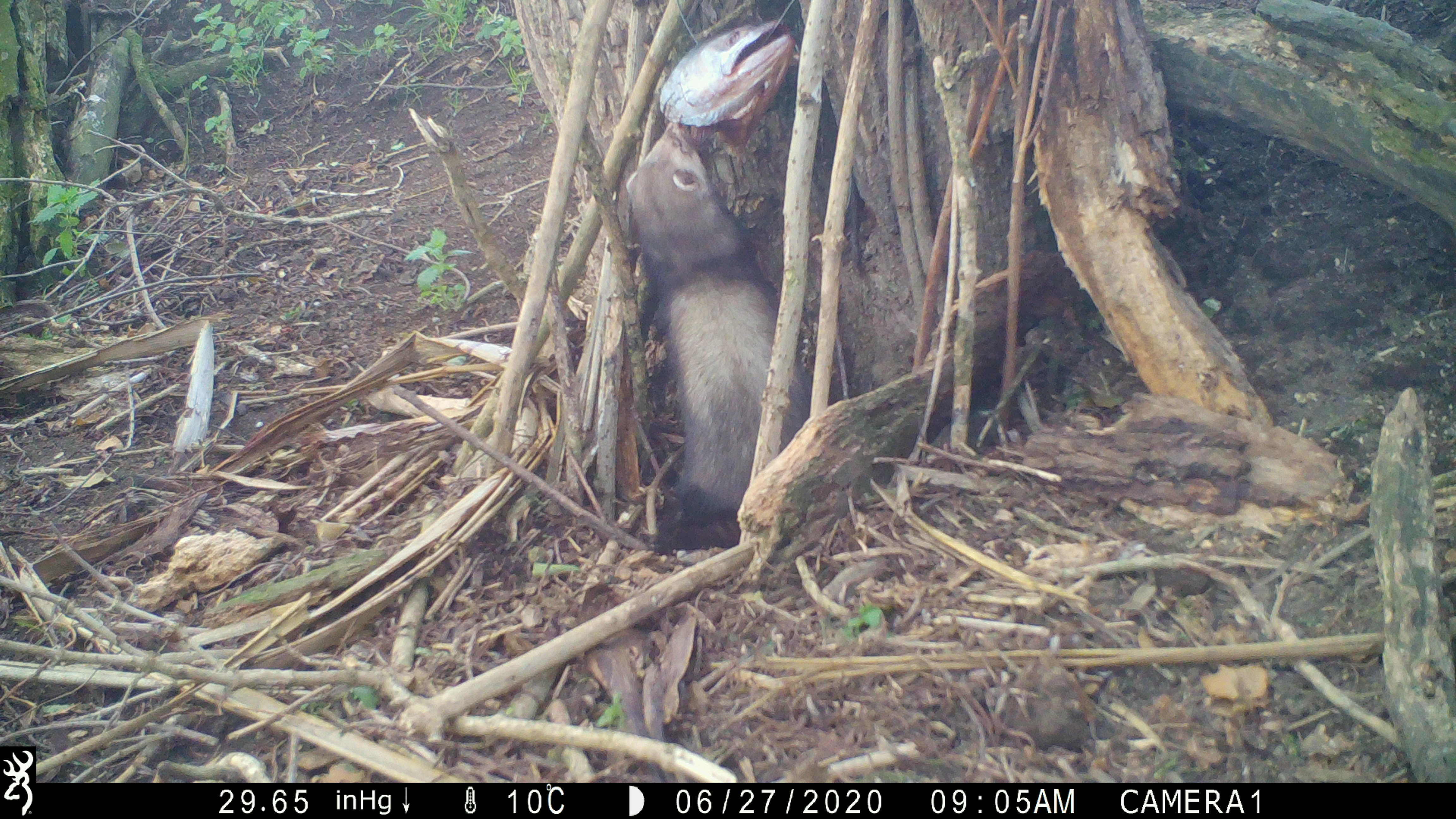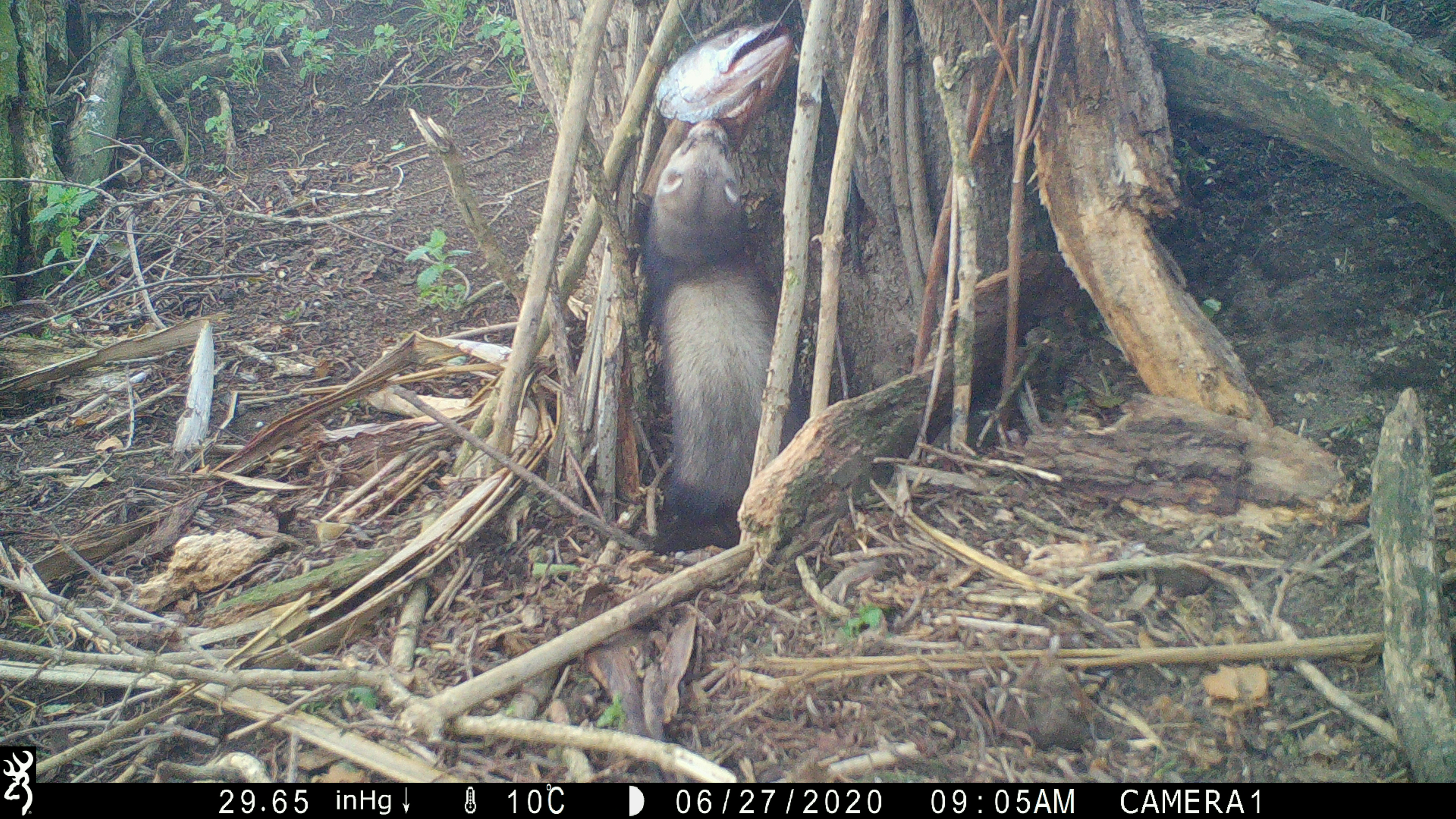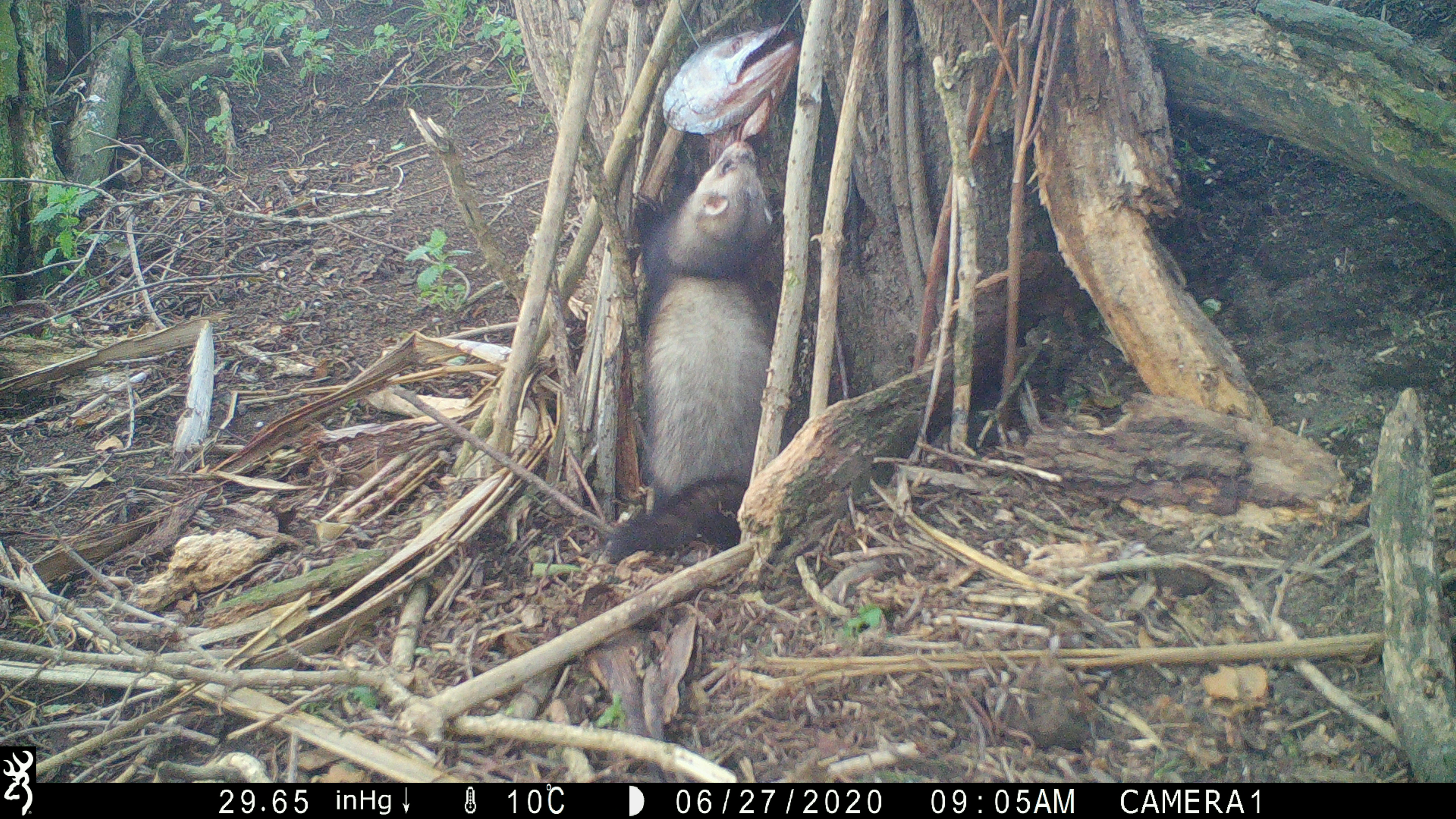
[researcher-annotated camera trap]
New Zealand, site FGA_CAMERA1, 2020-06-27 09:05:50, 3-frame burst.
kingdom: Animalia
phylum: Chordata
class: Mammalia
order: Carnivora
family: Mustelidae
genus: Mustela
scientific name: Mustela furo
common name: ferret